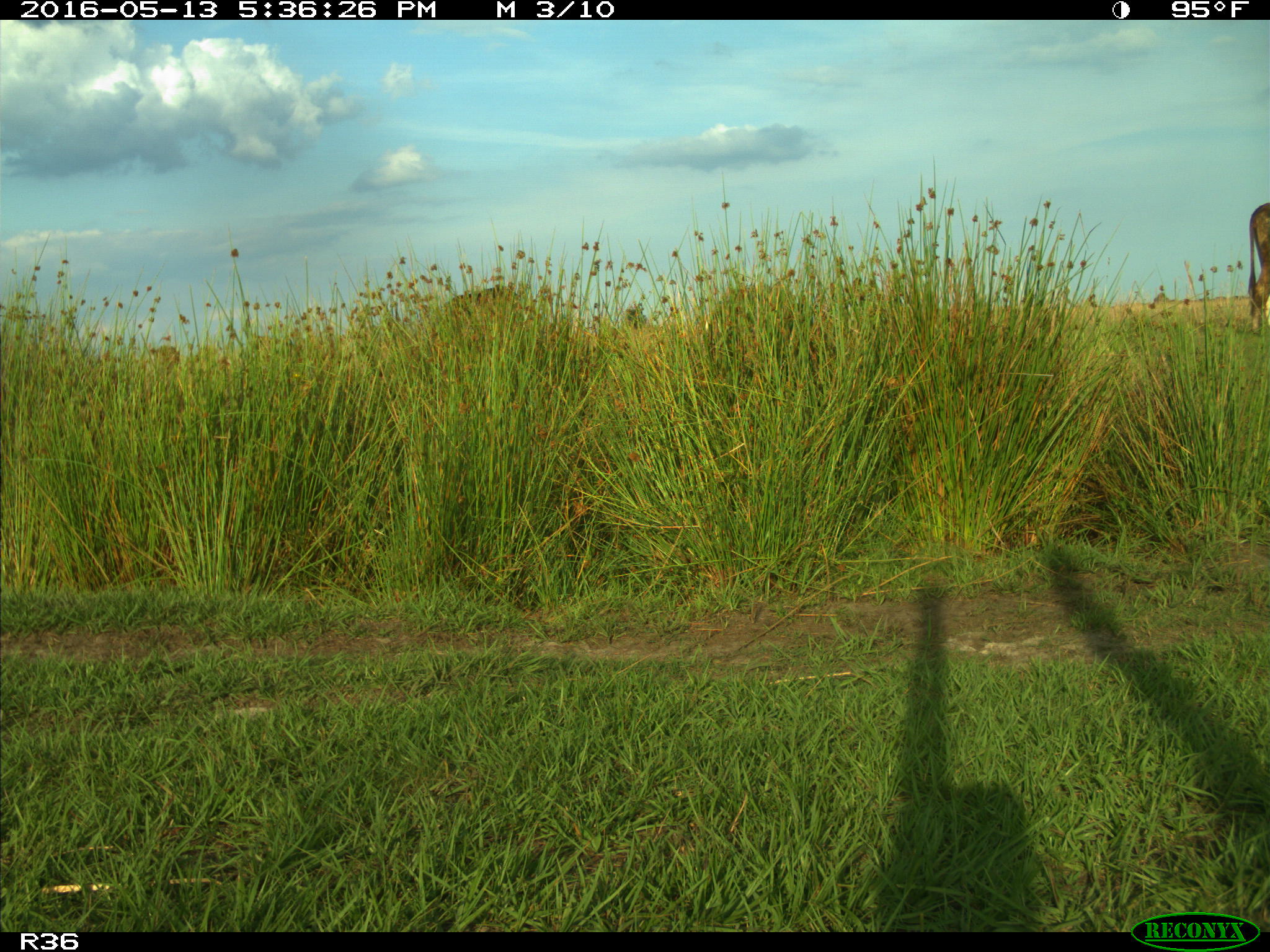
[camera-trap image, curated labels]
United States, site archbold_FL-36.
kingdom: Animalia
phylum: Chordata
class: Mammalia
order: Artiodactyla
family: Bovidae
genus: Bos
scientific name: Bos taurus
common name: domestic cow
Bos taurus (domestic cow).